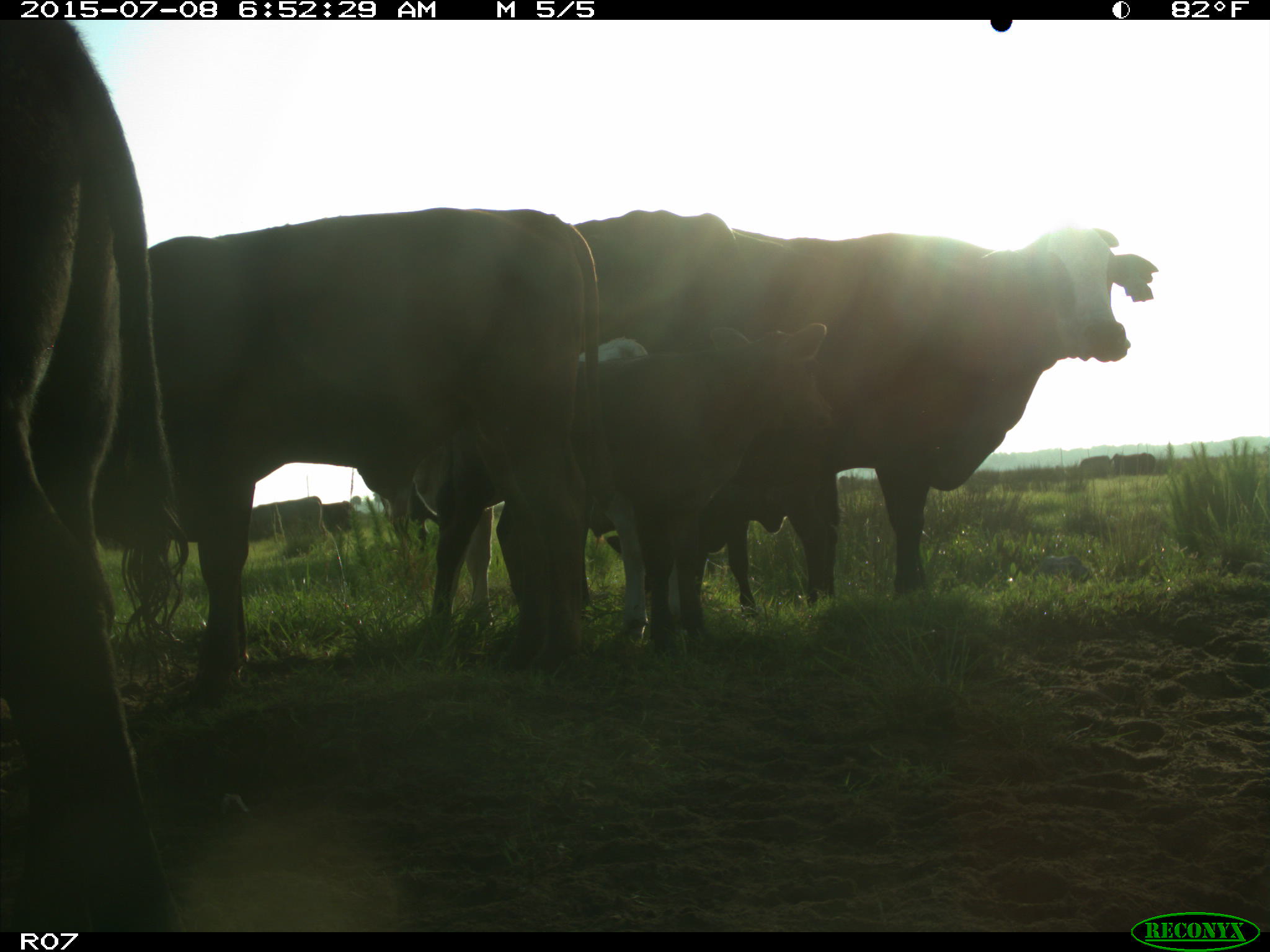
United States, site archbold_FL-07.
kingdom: Animalia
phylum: Chordata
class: Mammalia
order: Artiodactyla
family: Bovidae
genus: Bos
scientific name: Bos taurus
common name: domestic cow